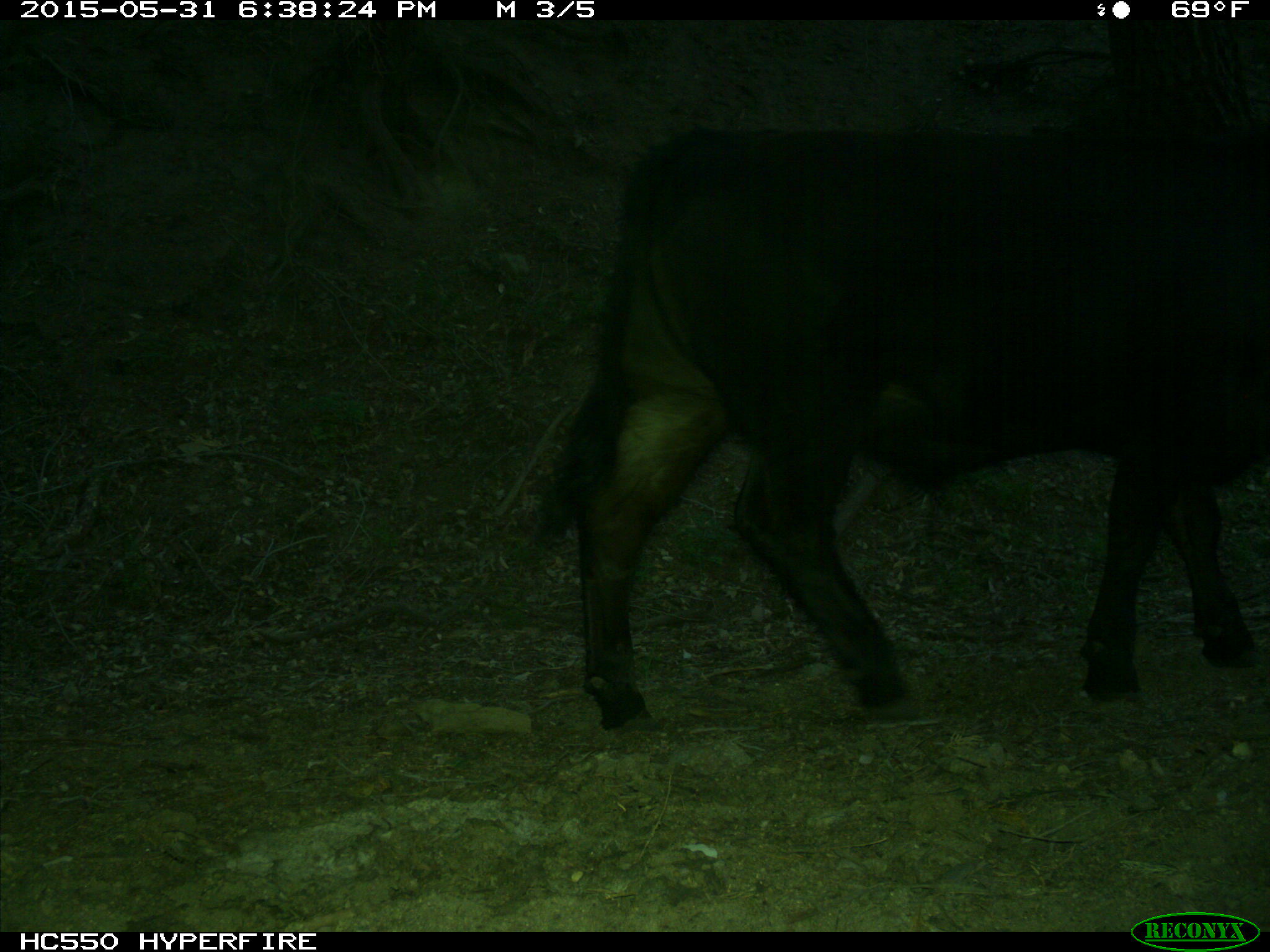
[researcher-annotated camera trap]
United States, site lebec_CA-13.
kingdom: Animalia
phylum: Chordata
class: Mammalia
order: Artiodactyla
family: Bovidae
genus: Bos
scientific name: Bos taurus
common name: domestic cow